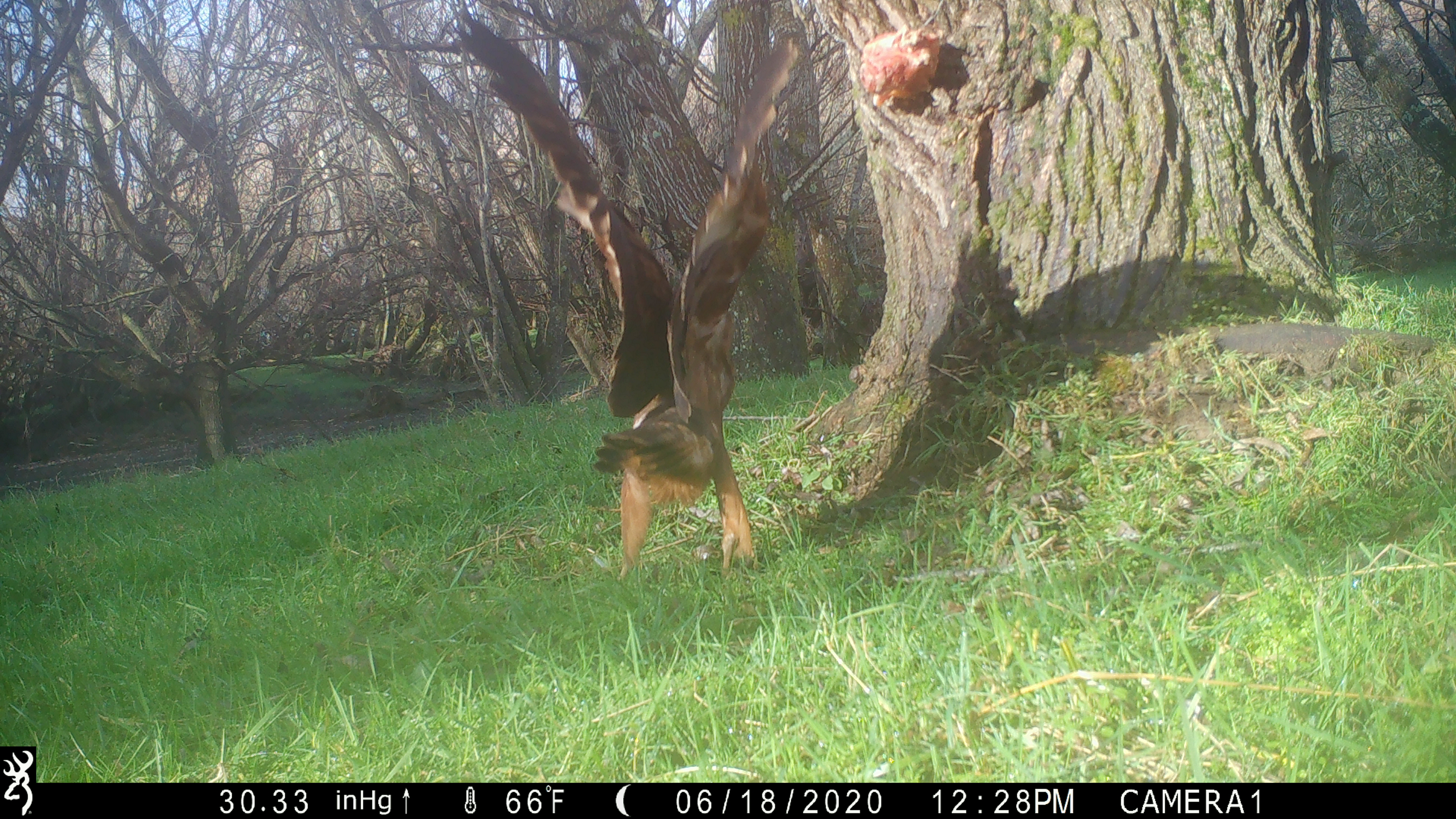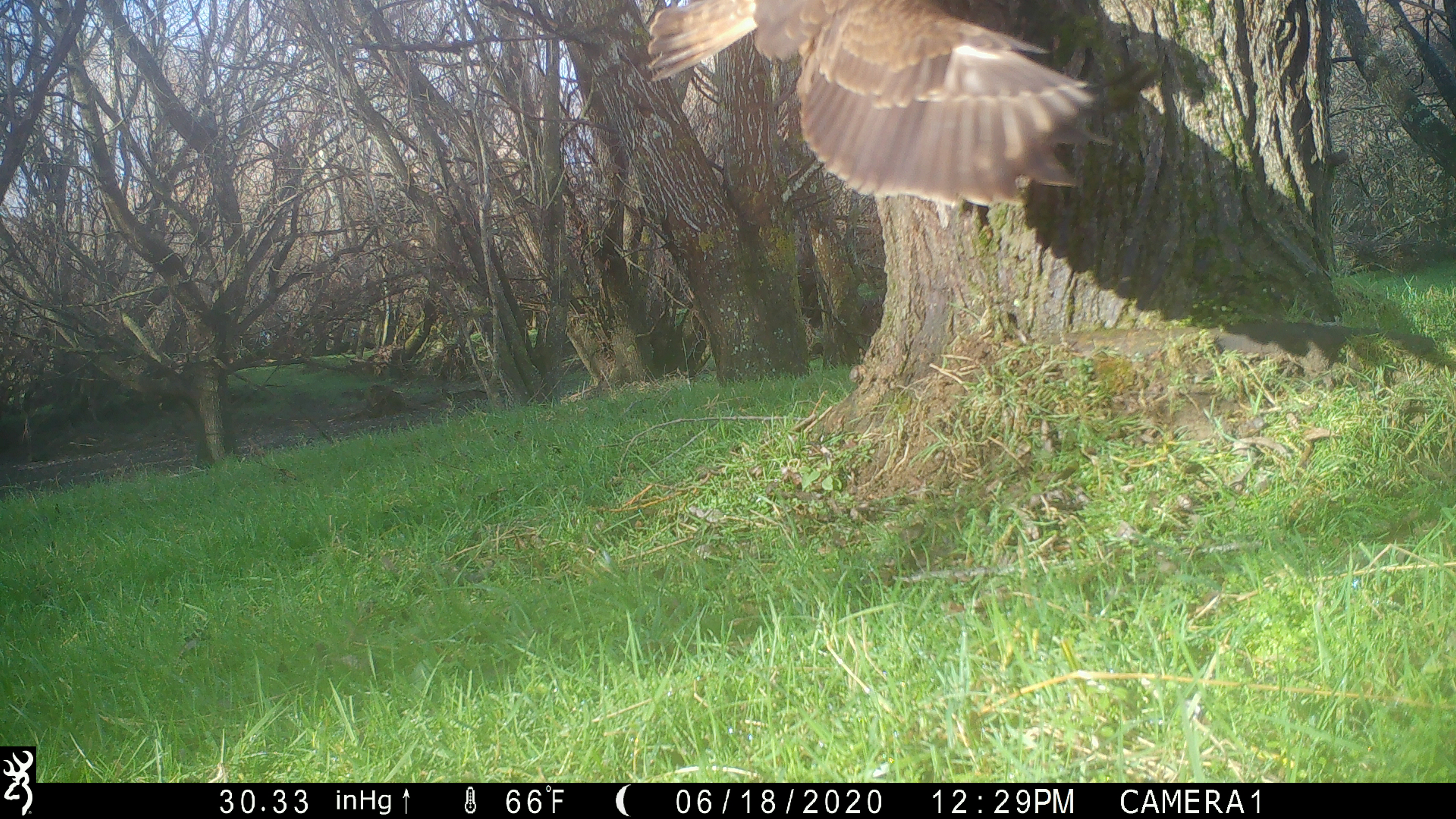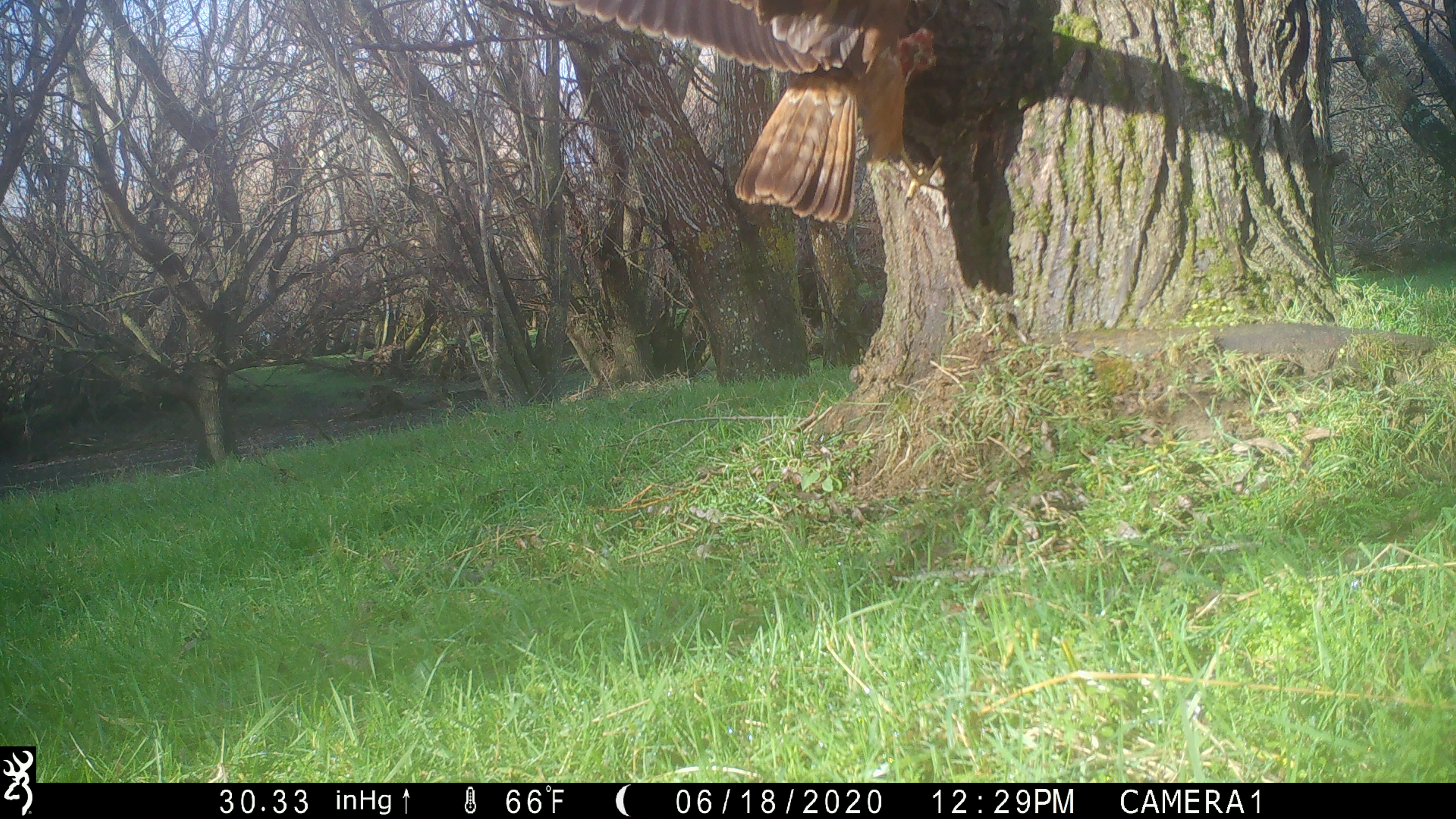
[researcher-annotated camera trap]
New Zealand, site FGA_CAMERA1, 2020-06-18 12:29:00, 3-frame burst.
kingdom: Animalia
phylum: Chordata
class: Aves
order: Accipitriformes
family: Accipitridae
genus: Circus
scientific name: Circus approximans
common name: swamp harrier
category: harrier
Harrier (swamp harrier) (Circus approximans).